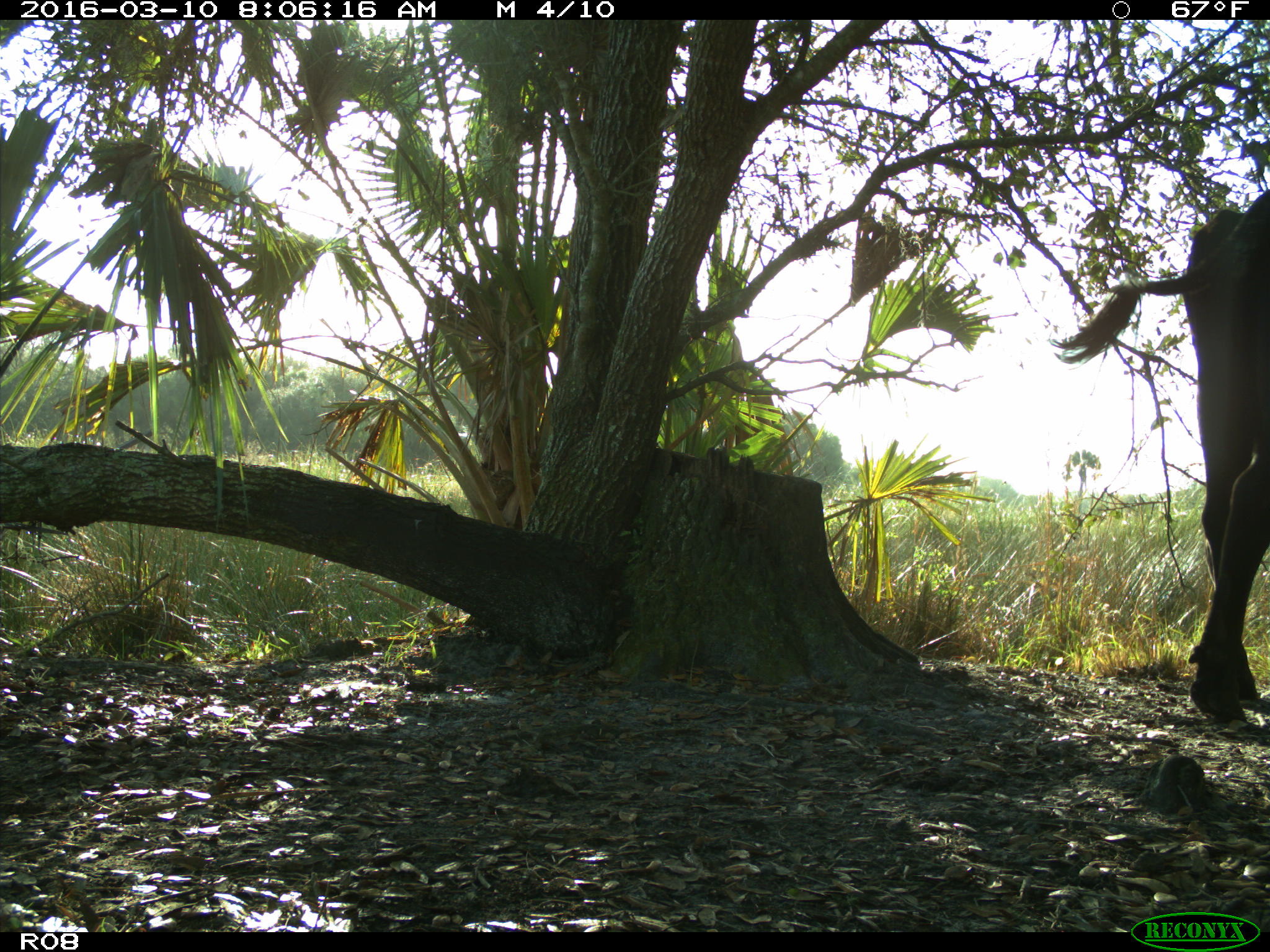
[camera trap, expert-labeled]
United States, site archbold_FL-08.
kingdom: Animalia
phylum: Chordata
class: Mammalia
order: Artiodactyla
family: Bovidae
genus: Bos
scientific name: Bos taurus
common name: domestic cow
Bos taurus (domestic cow).